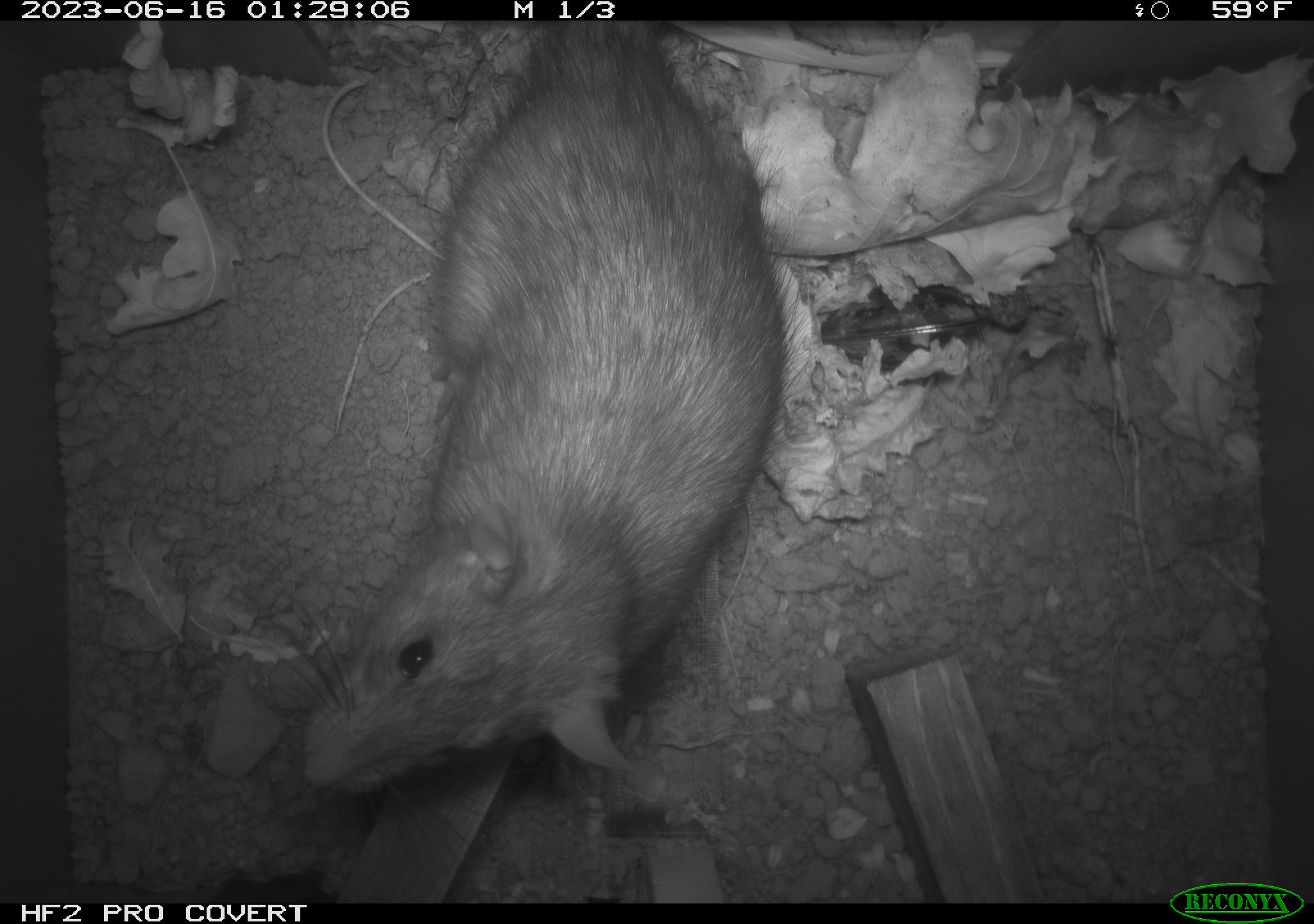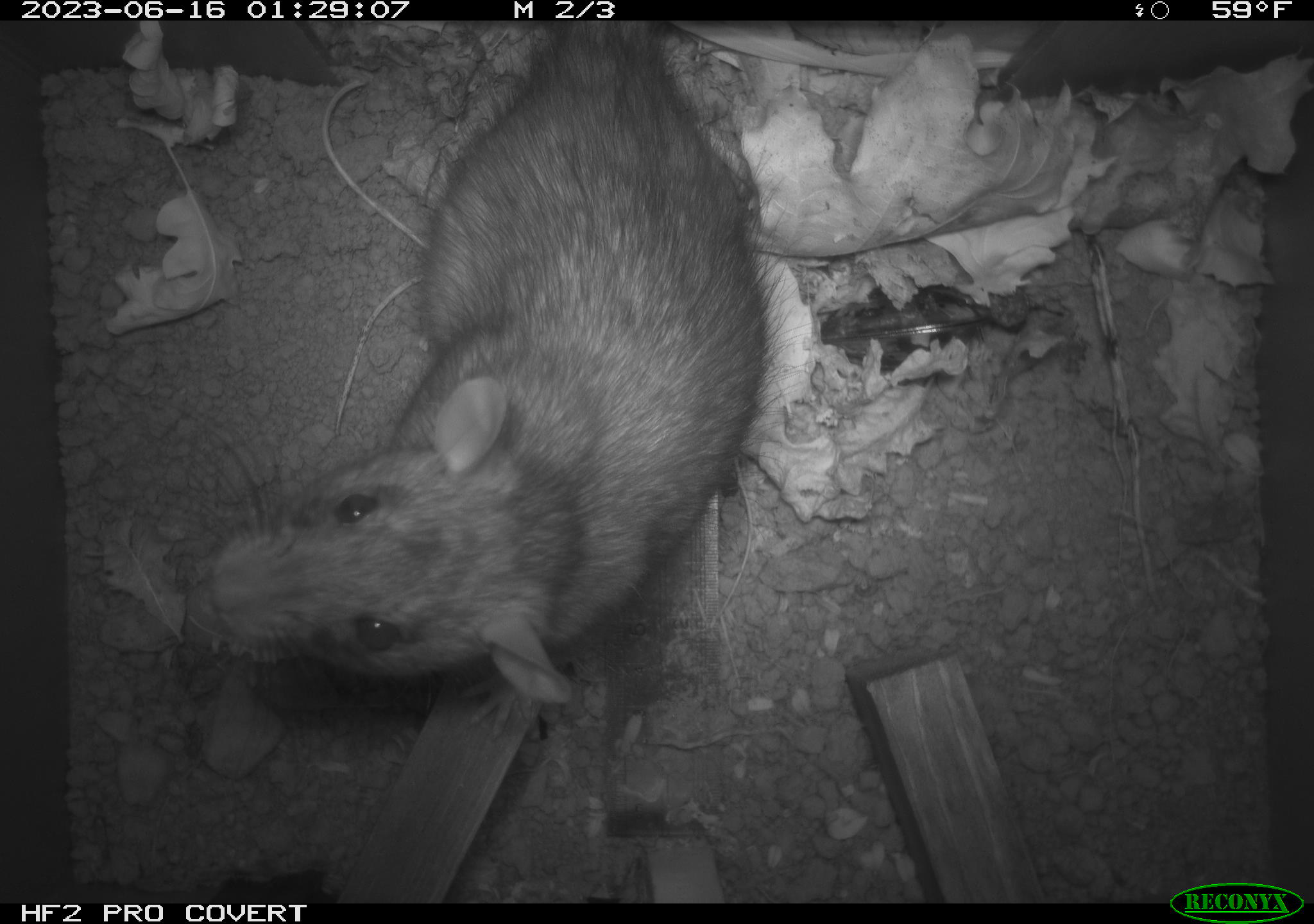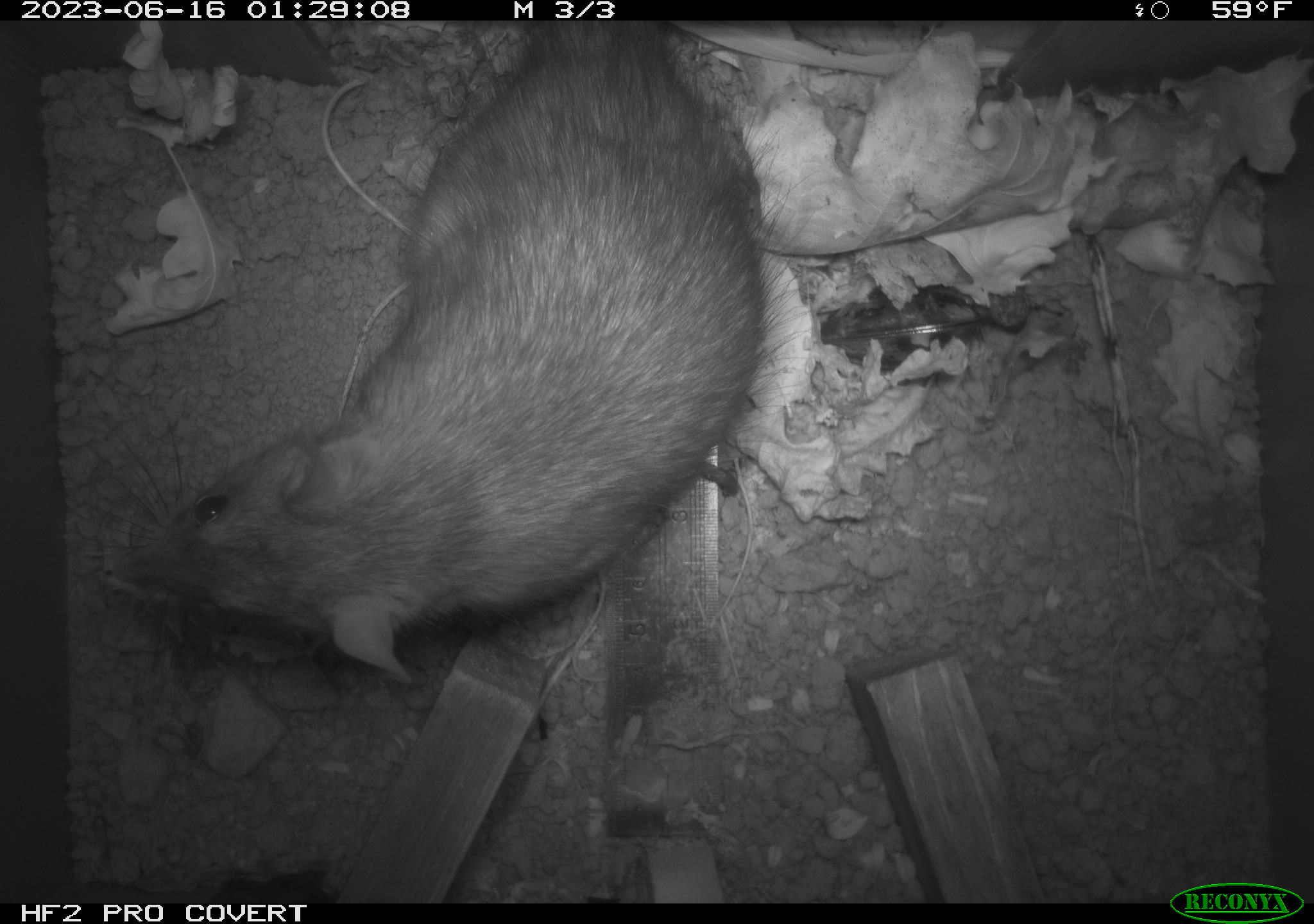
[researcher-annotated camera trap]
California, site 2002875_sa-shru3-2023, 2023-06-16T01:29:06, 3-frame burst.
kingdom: Animalia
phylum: Chordata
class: Mammalia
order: Rodentia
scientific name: Rodentia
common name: mouse species